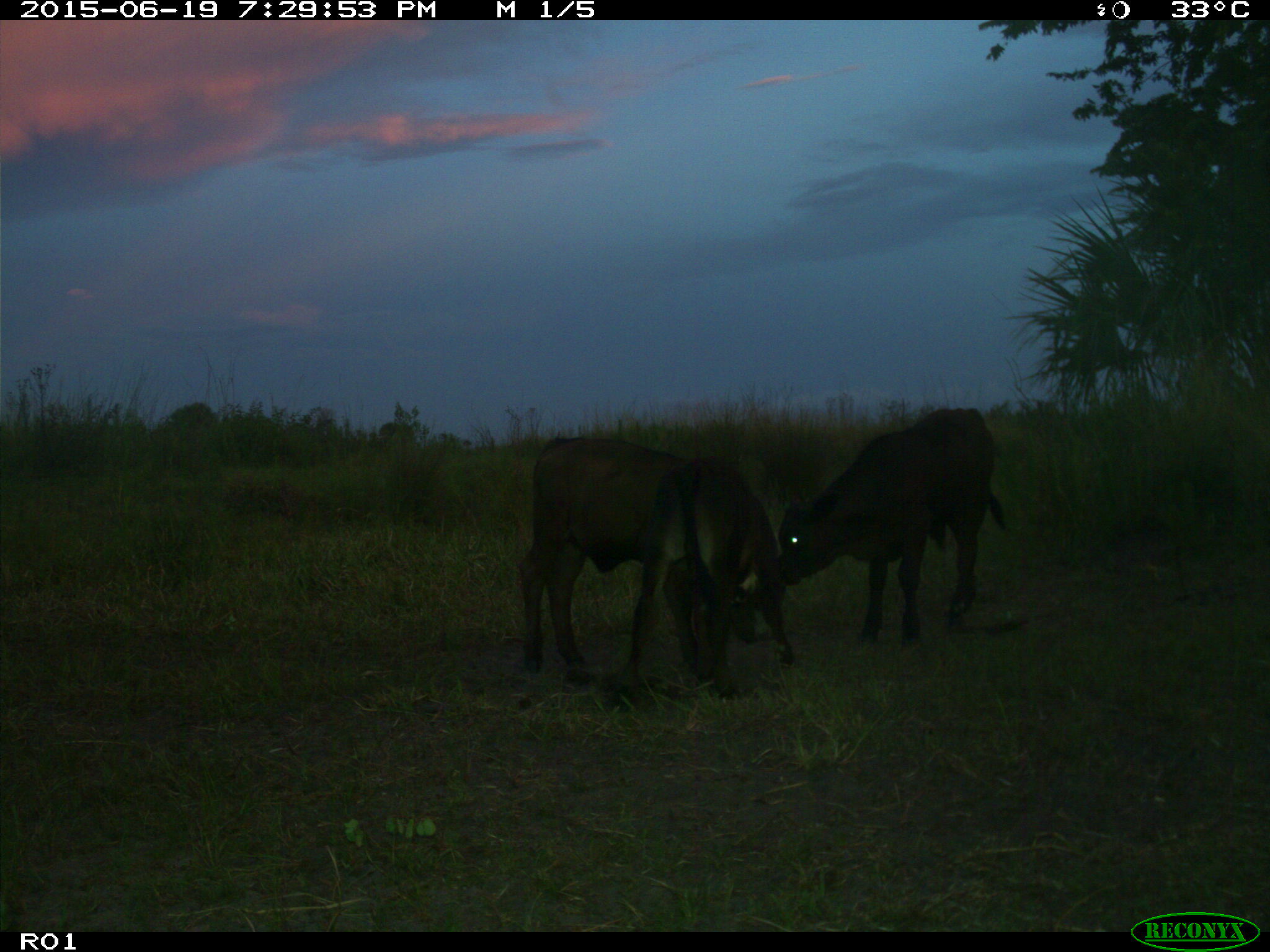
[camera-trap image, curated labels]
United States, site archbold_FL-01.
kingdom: Animalia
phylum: Chordata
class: Mammalia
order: Artiodactyla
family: Bovidae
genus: Bos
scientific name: Bos taurus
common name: domestic cow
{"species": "Bos taurus (domestic cow)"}